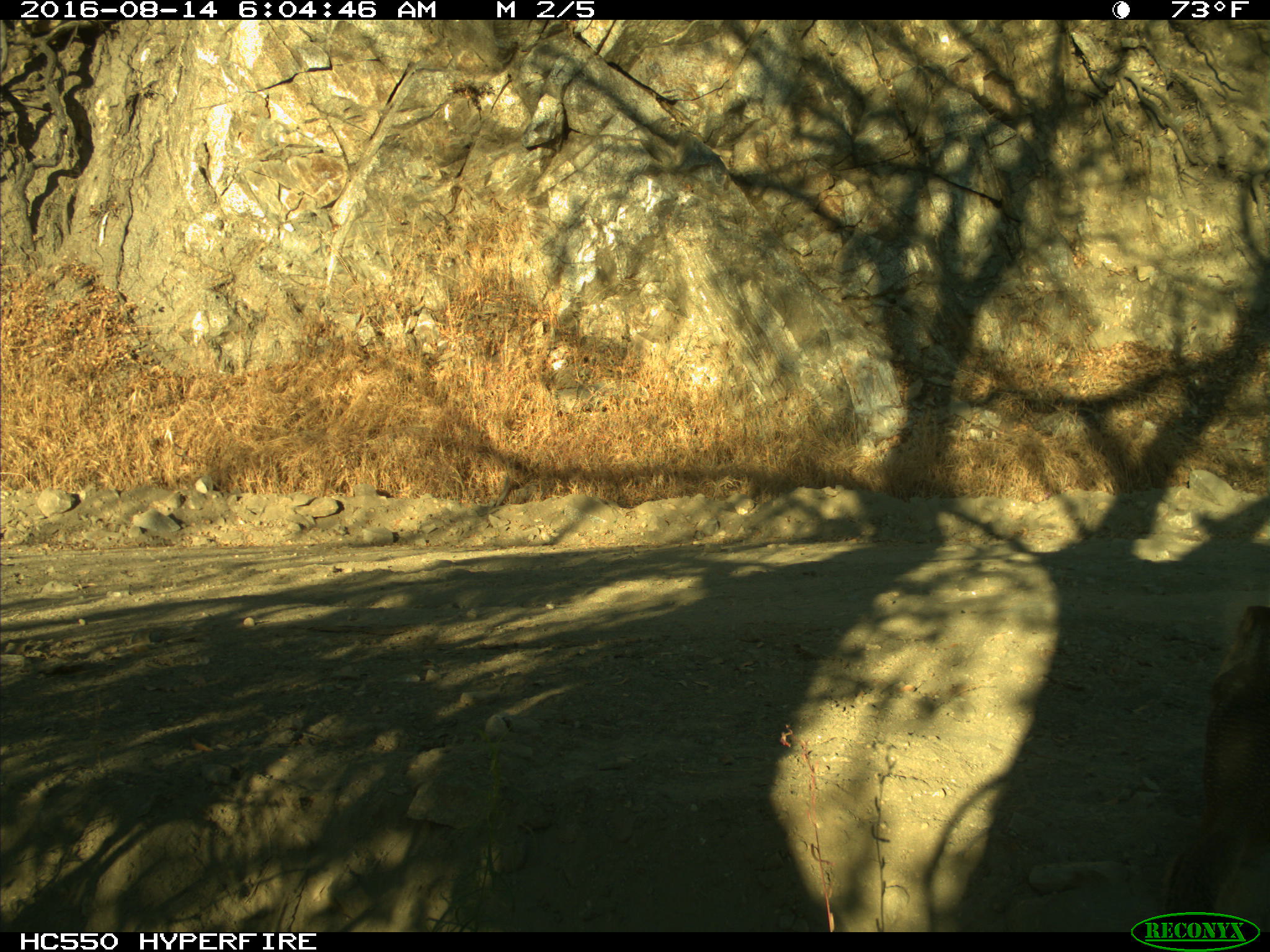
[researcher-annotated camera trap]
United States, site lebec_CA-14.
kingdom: Animalia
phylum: Chordata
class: Mammalia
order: Rodentia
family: Sciuridae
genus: Otospermophilus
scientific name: Otospermophilus beecheyi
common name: california ground squirrel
Otospermophilus beecheyi (california ground squirrel).